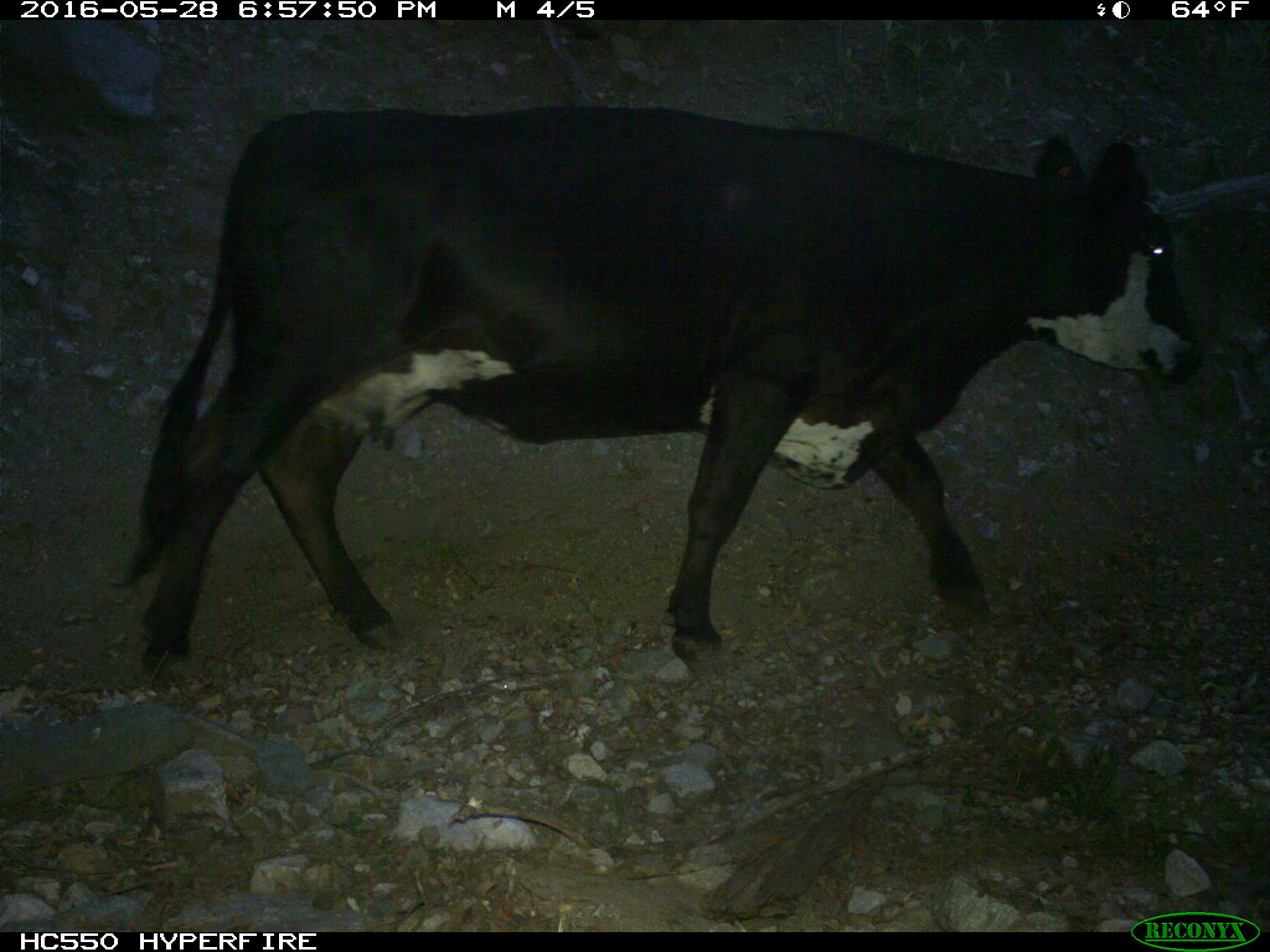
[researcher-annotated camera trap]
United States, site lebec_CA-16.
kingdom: Animalia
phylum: Chordata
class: Mammalia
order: Artiodactyla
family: Bovidae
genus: Bos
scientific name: Bos taurus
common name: domestic cow